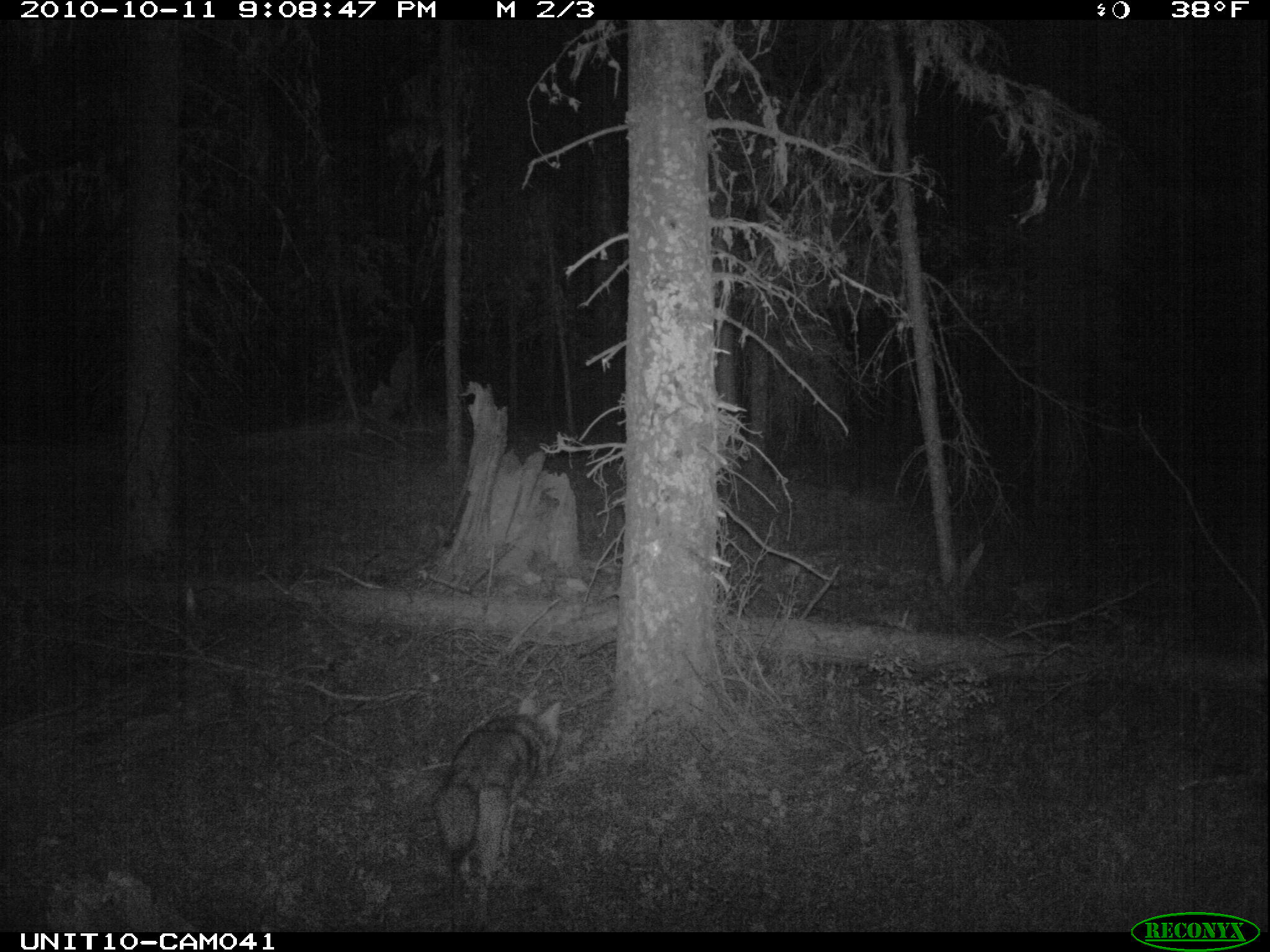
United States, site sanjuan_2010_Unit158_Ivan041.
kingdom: Animalia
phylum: Chordata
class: Mammalia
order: Carnivora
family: Canidae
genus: Canis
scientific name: Canis latrans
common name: coyote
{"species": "Canis latrans (coyote)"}